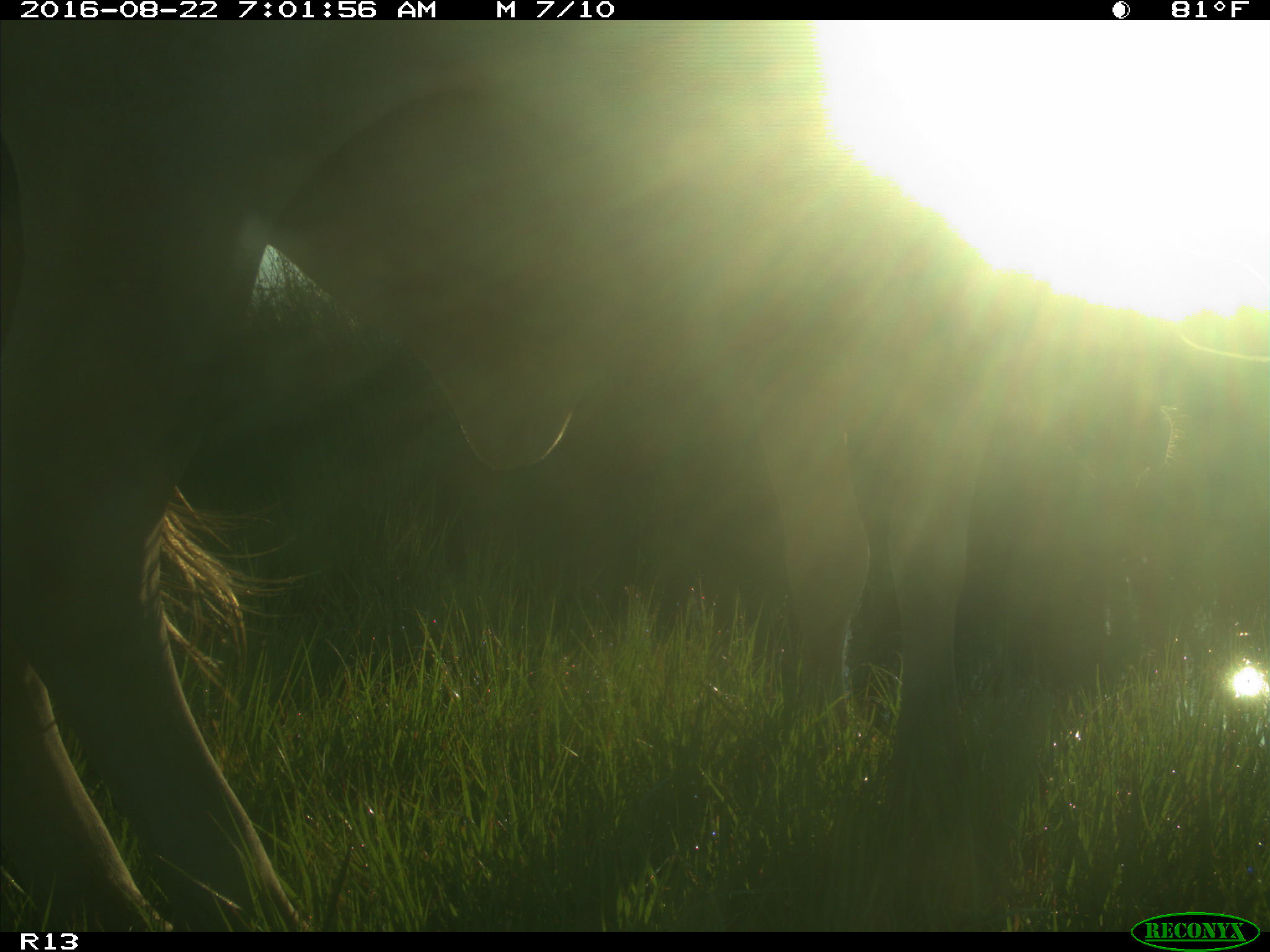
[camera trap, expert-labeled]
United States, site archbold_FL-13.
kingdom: Animalia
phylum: Chordata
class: Mammalia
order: Artiodactyla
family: Bovidae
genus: Bos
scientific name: Bos taurus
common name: domestic cow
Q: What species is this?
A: Bos taurus (domestic cow).